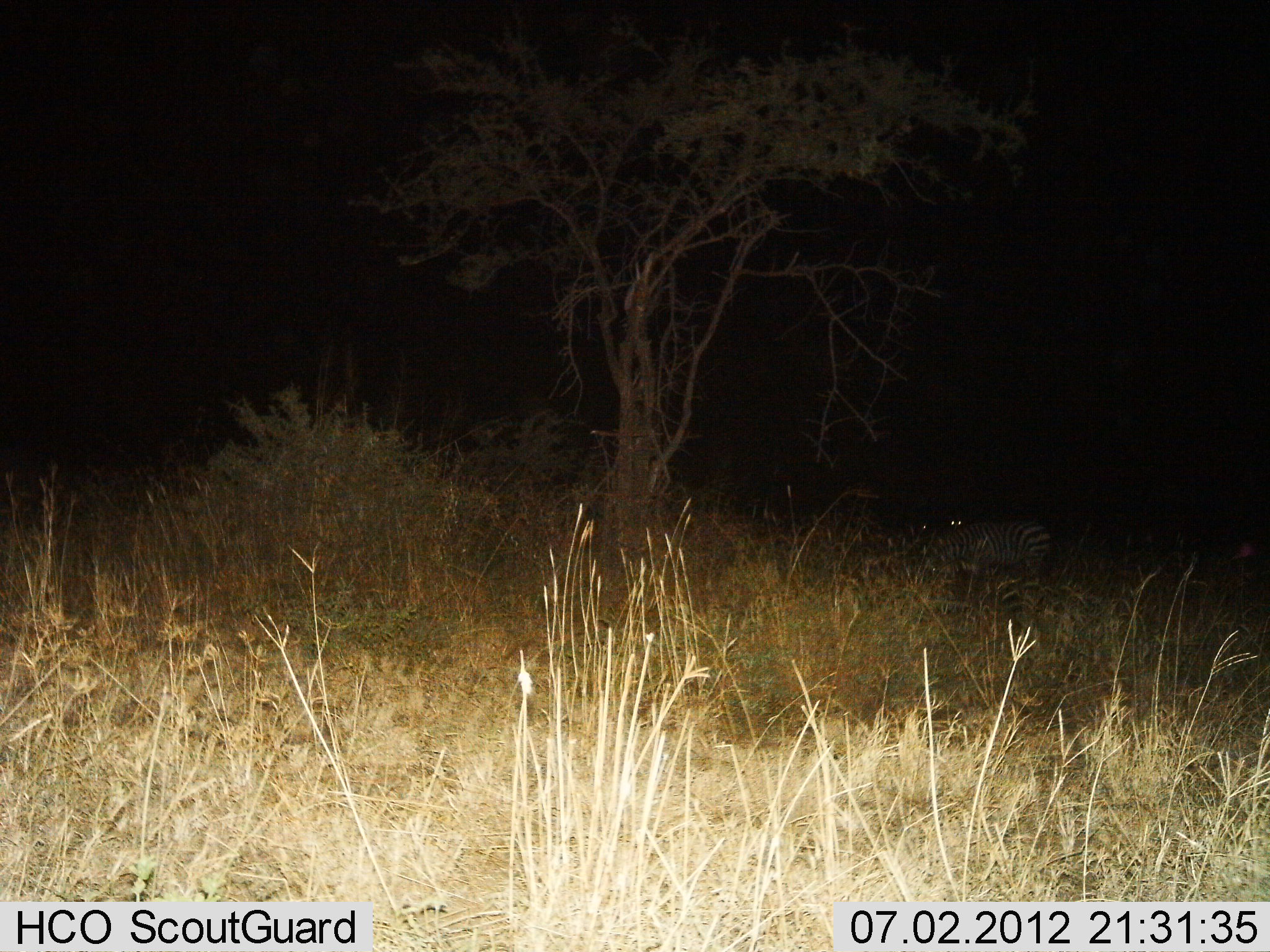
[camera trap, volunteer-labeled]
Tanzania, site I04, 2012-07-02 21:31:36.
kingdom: Animalia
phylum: Chordata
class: Mammalia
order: Perissodactyla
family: Equidae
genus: Equus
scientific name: Equus quagga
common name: plains zebra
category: zebra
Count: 1.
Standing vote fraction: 80%.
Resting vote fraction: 0%.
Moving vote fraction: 0%.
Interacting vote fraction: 0%.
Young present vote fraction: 0%.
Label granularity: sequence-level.